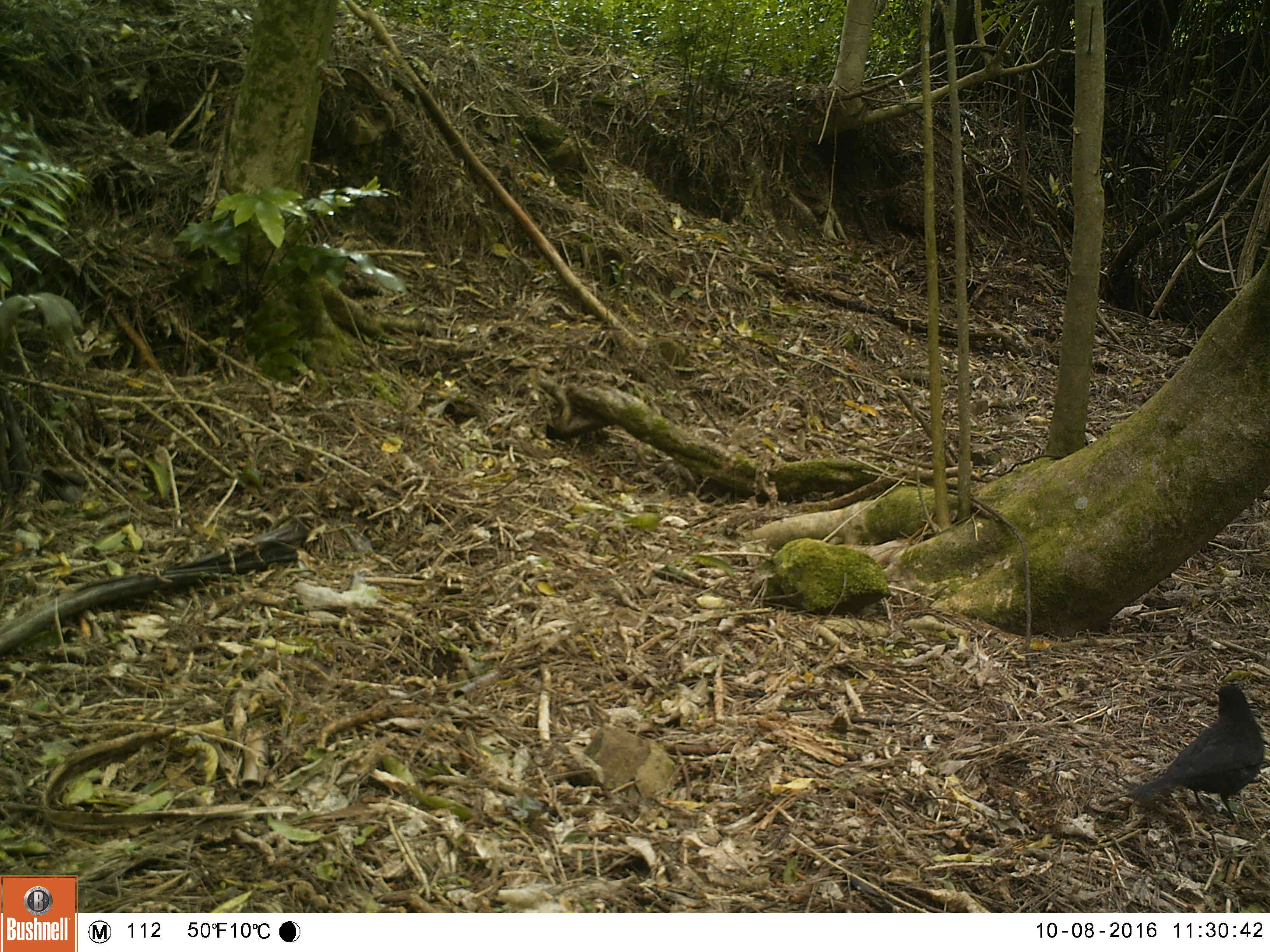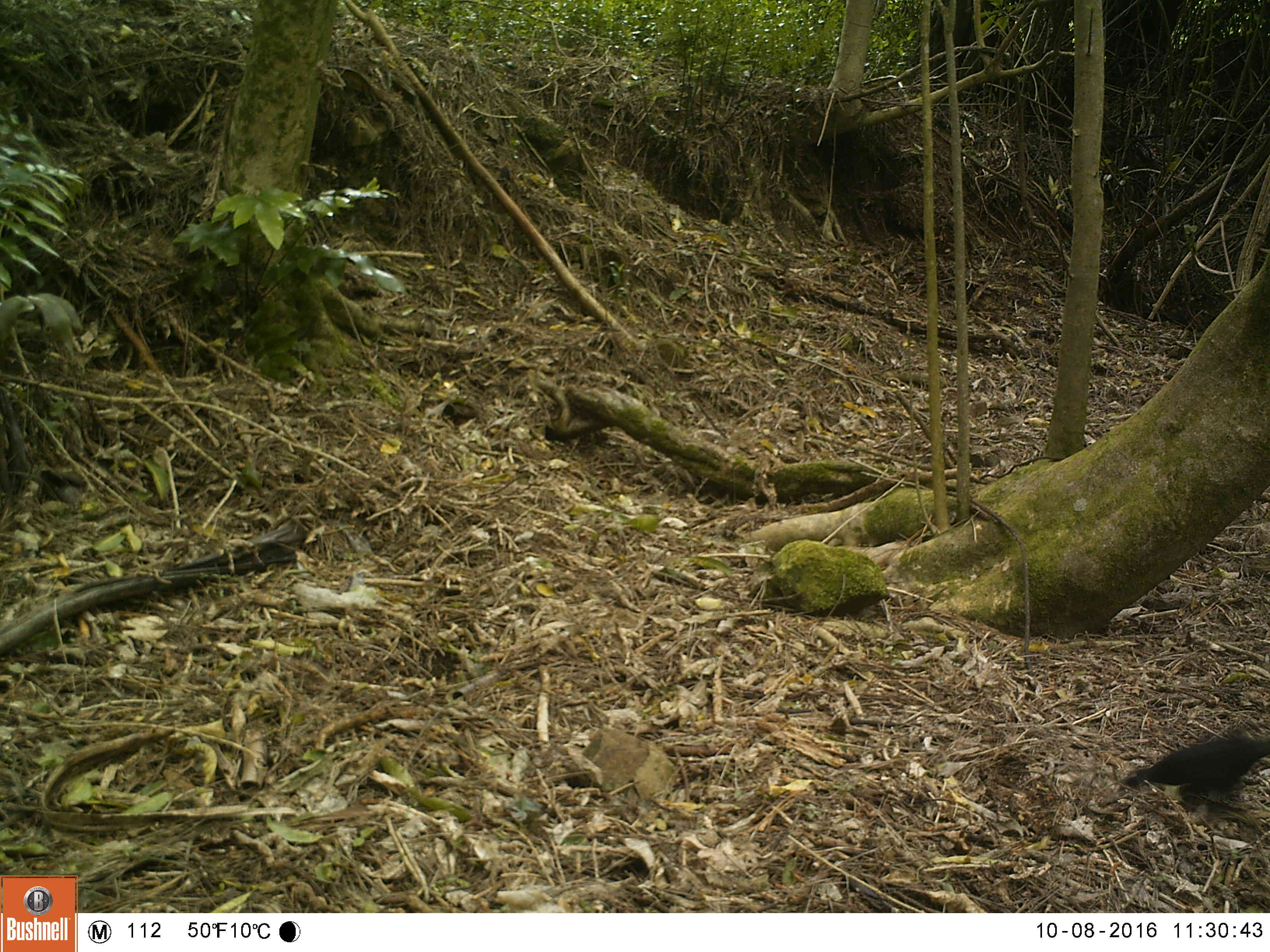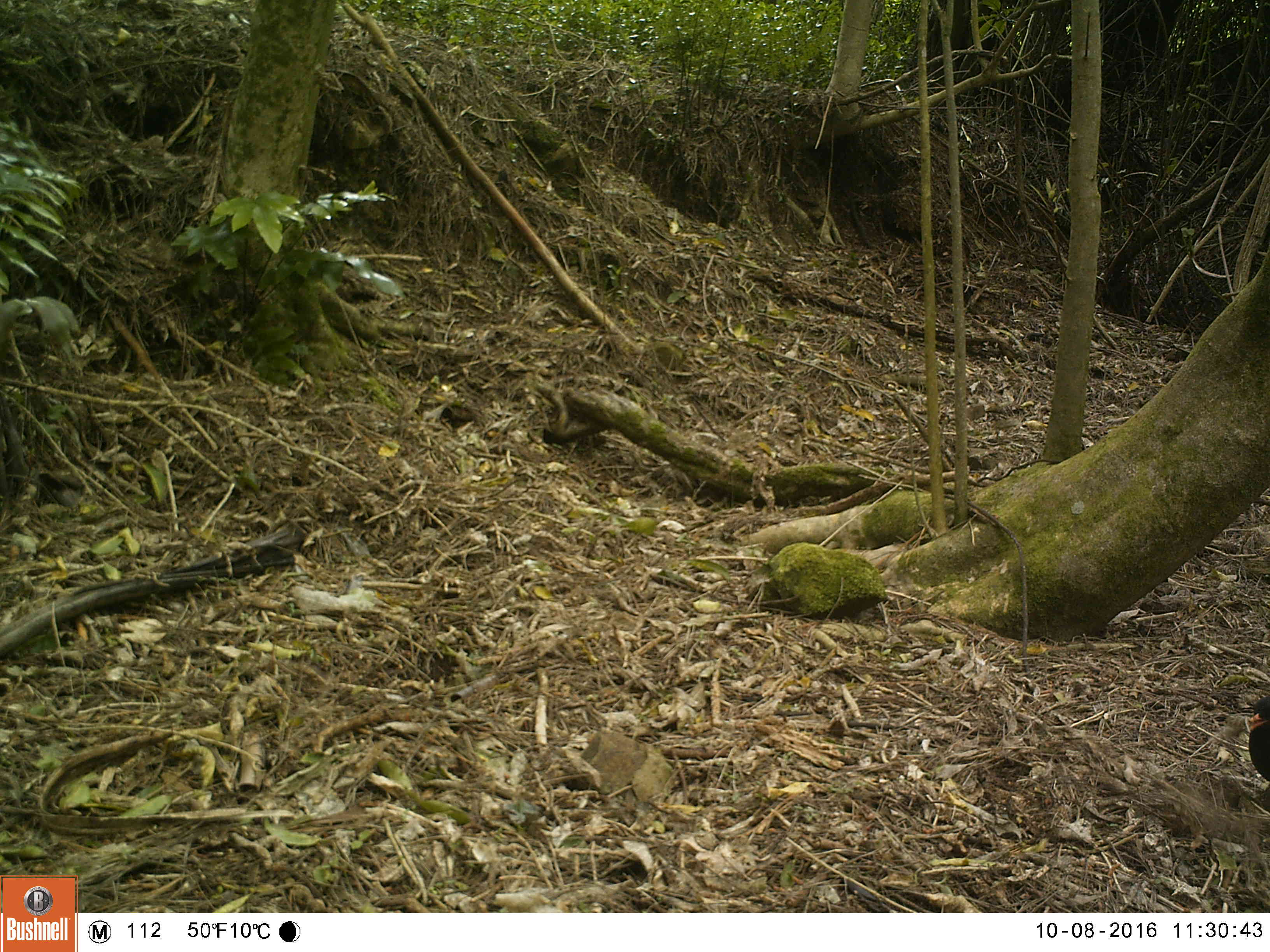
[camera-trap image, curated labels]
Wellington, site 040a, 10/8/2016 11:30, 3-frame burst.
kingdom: Animalia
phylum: Chordata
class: Aves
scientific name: Aves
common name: bird